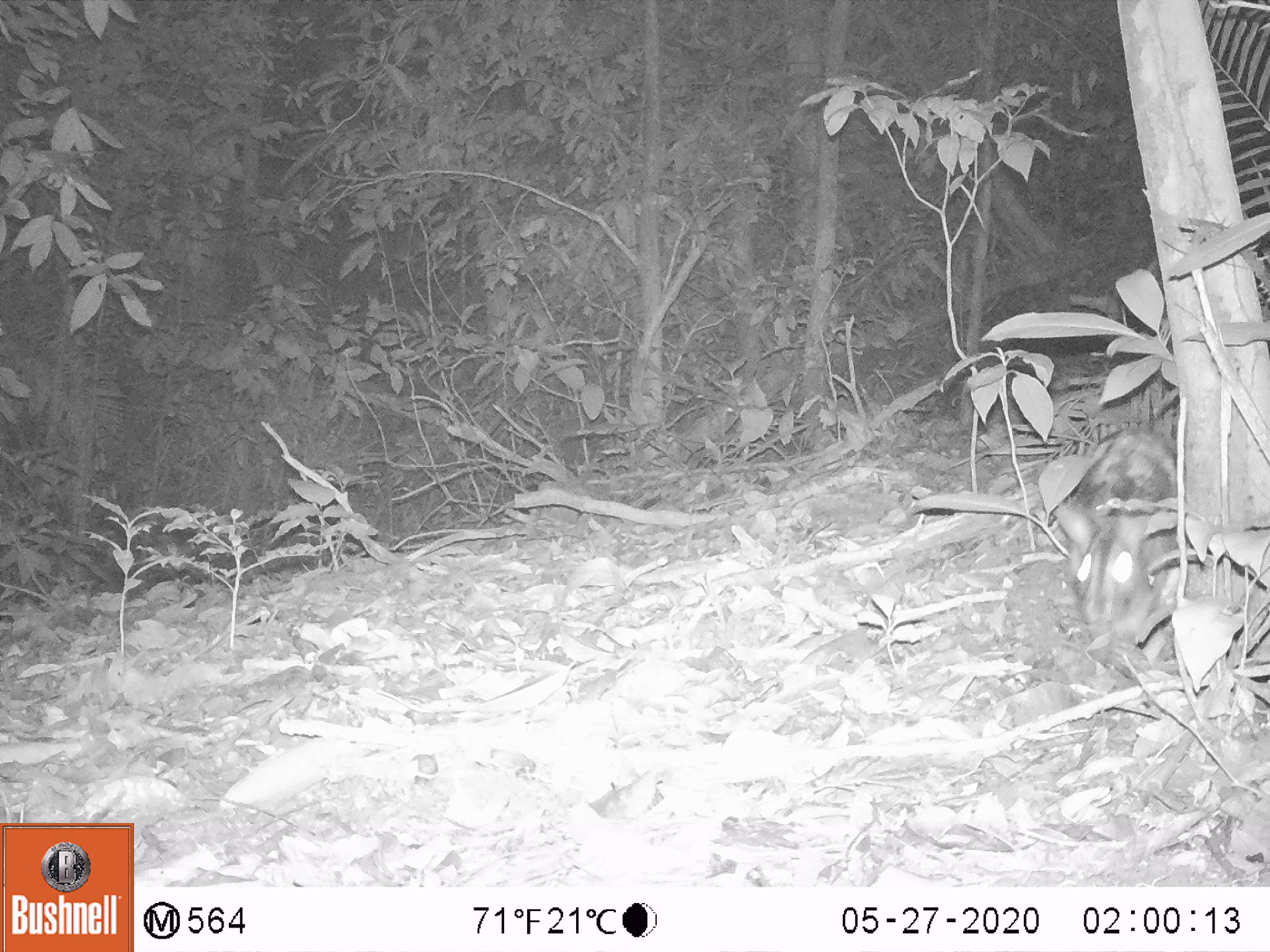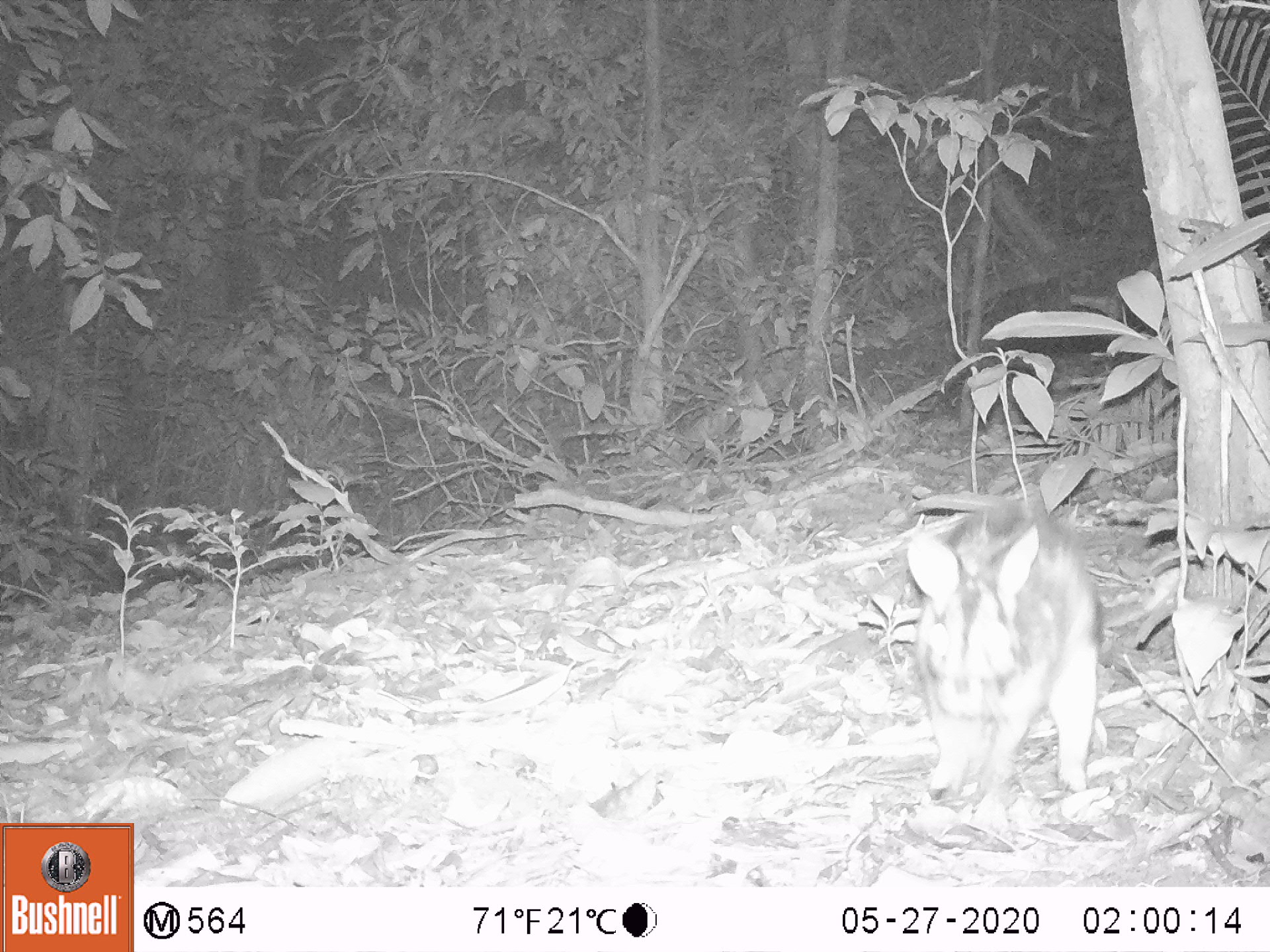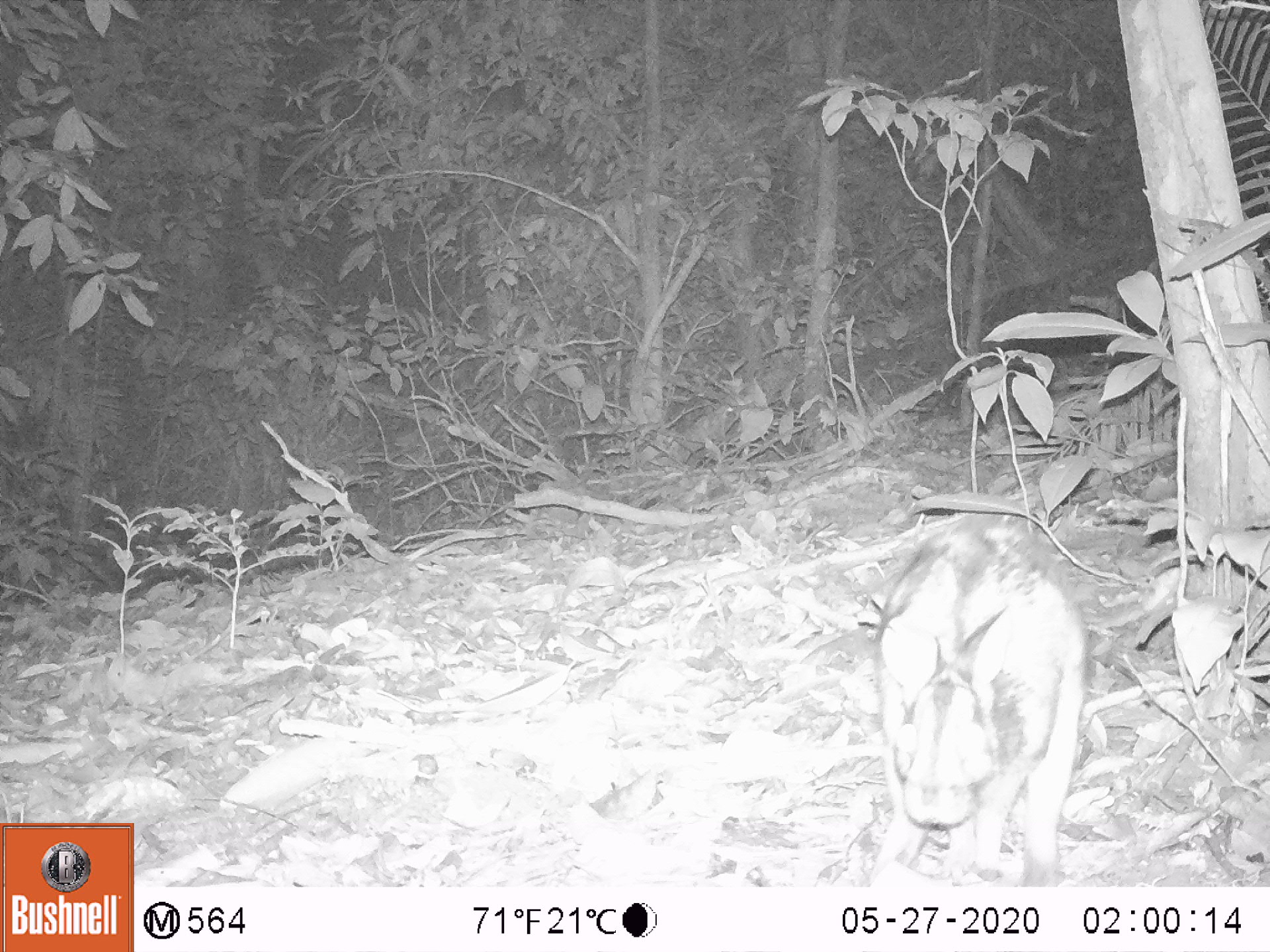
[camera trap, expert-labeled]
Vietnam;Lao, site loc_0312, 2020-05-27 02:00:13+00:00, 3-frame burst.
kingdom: Animalia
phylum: Chordata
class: Mammalia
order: Lagomorpha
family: Leporidae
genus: Nesolagus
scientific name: Nesolagus timminsi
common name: annamite striped rabbit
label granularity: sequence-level